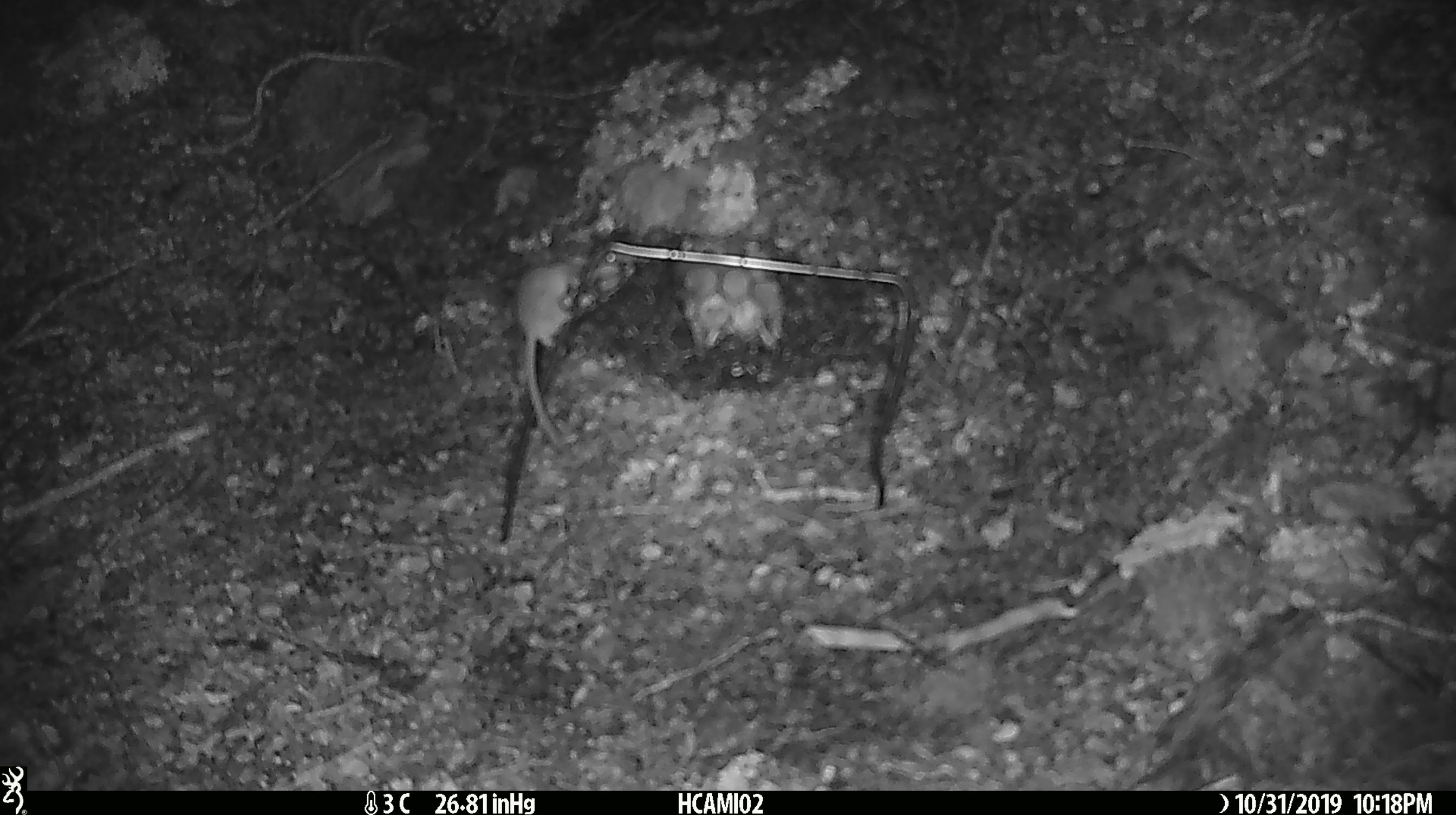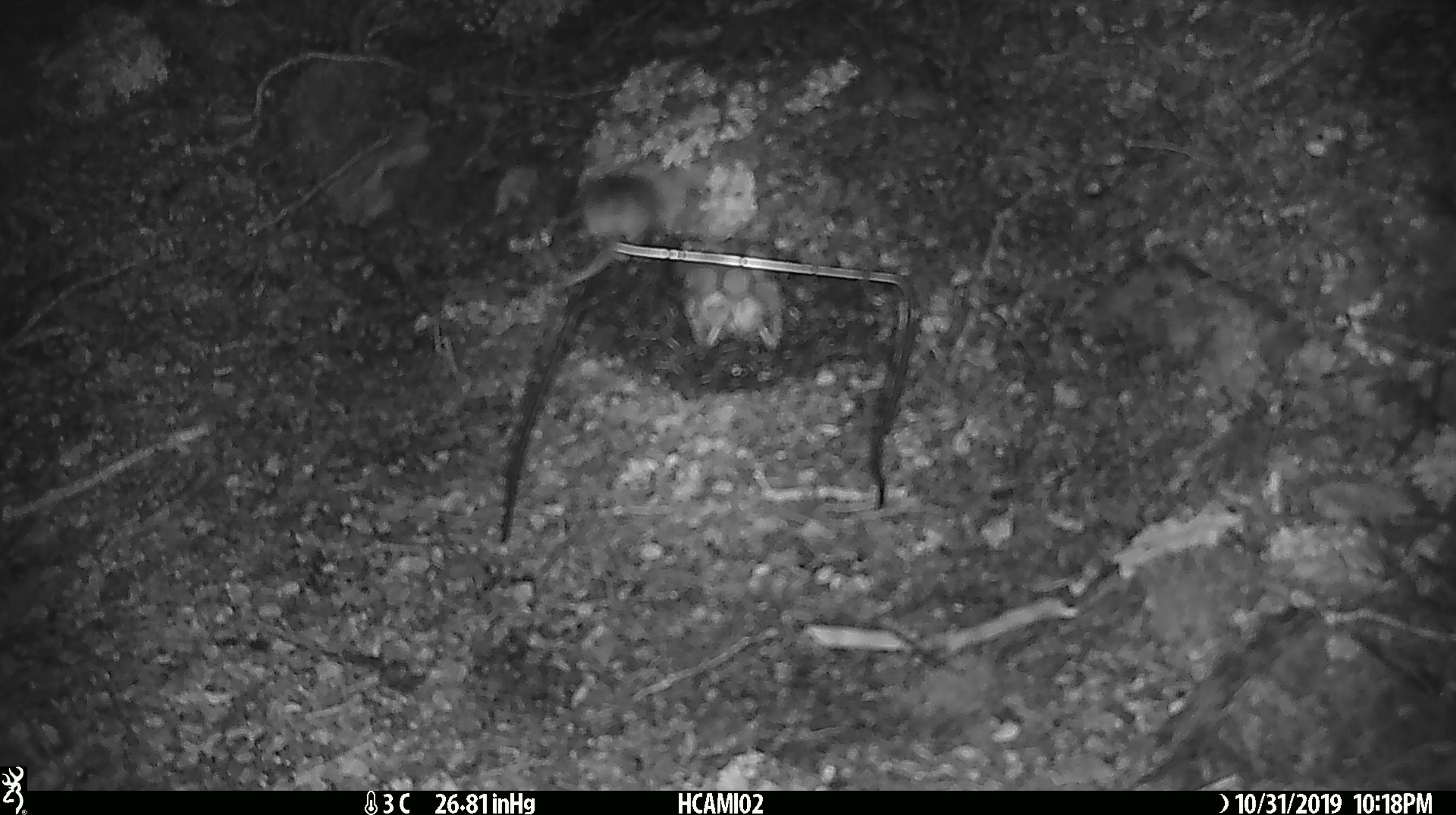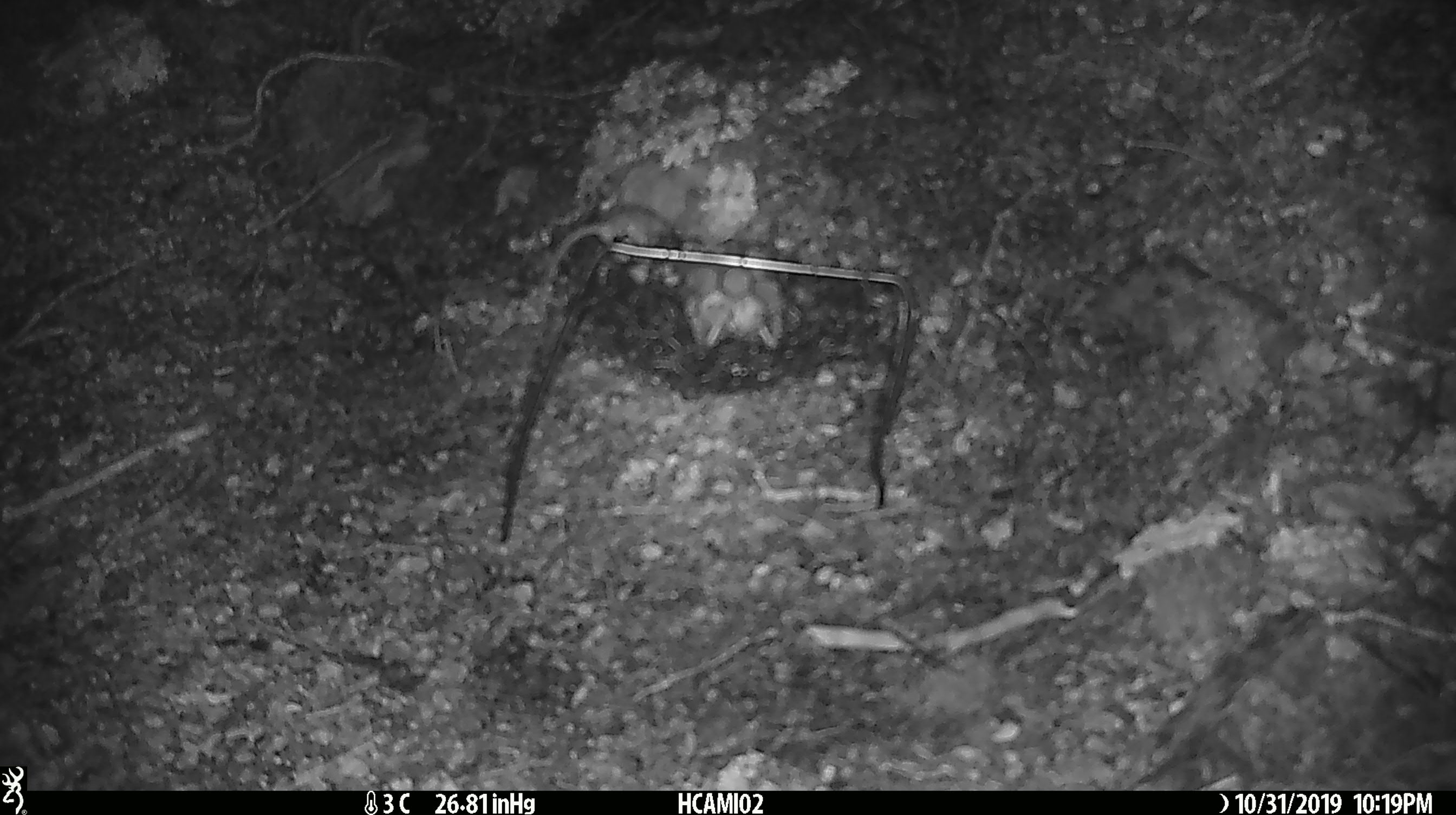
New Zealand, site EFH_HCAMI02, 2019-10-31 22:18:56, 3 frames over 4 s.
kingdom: Animalia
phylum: Chordata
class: Mammalia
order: Rodentia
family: Muridae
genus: Mus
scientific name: Mus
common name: mouse